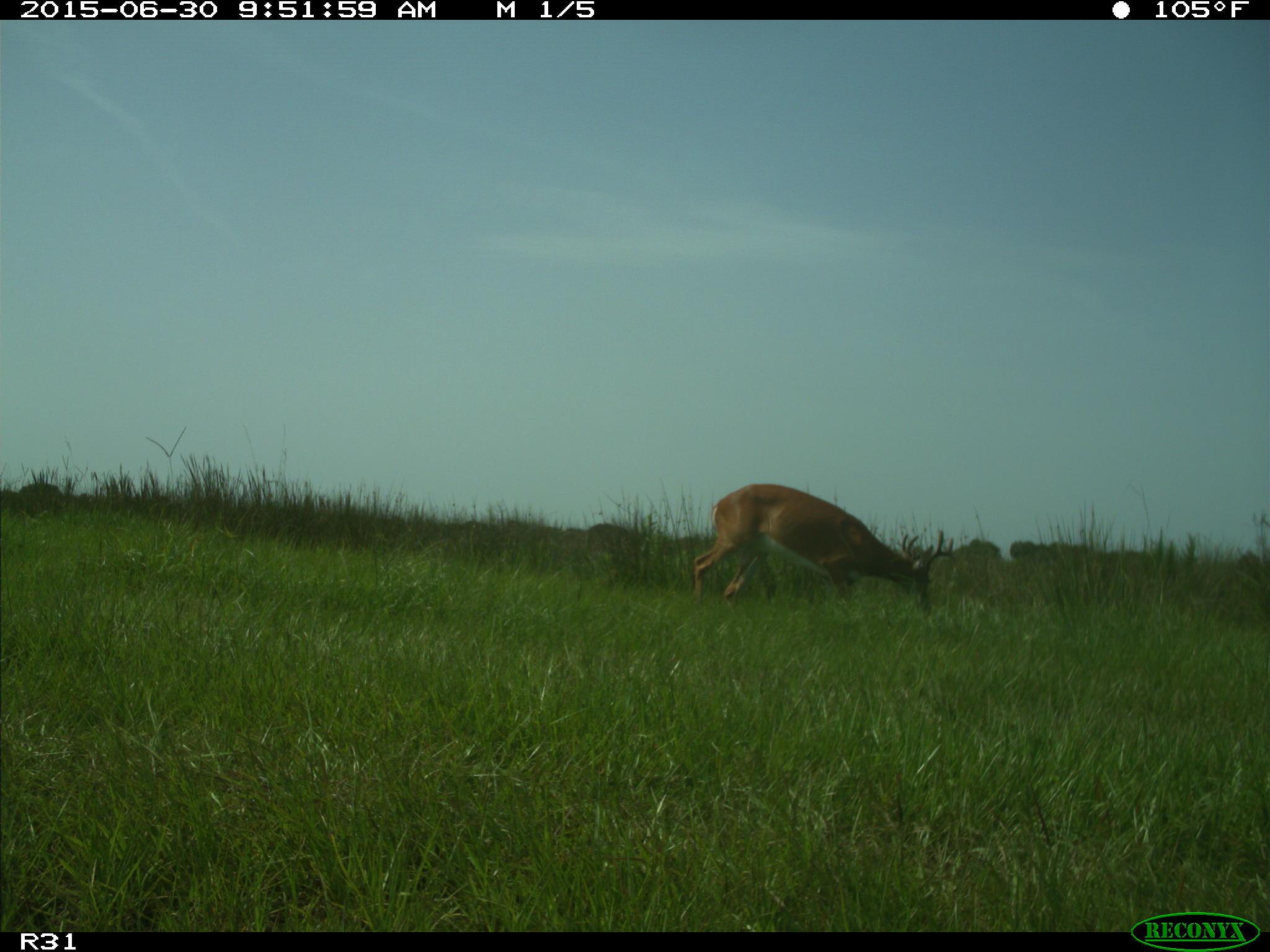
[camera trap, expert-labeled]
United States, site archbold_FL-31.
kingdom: Animalia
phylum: Chordata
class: Mammalia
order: Artiodactyla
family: Cervidae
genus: Odocoileus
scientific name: Odocoileus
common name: deer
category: unidentified deer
Unidentified deer (deer) (Odocoileus).